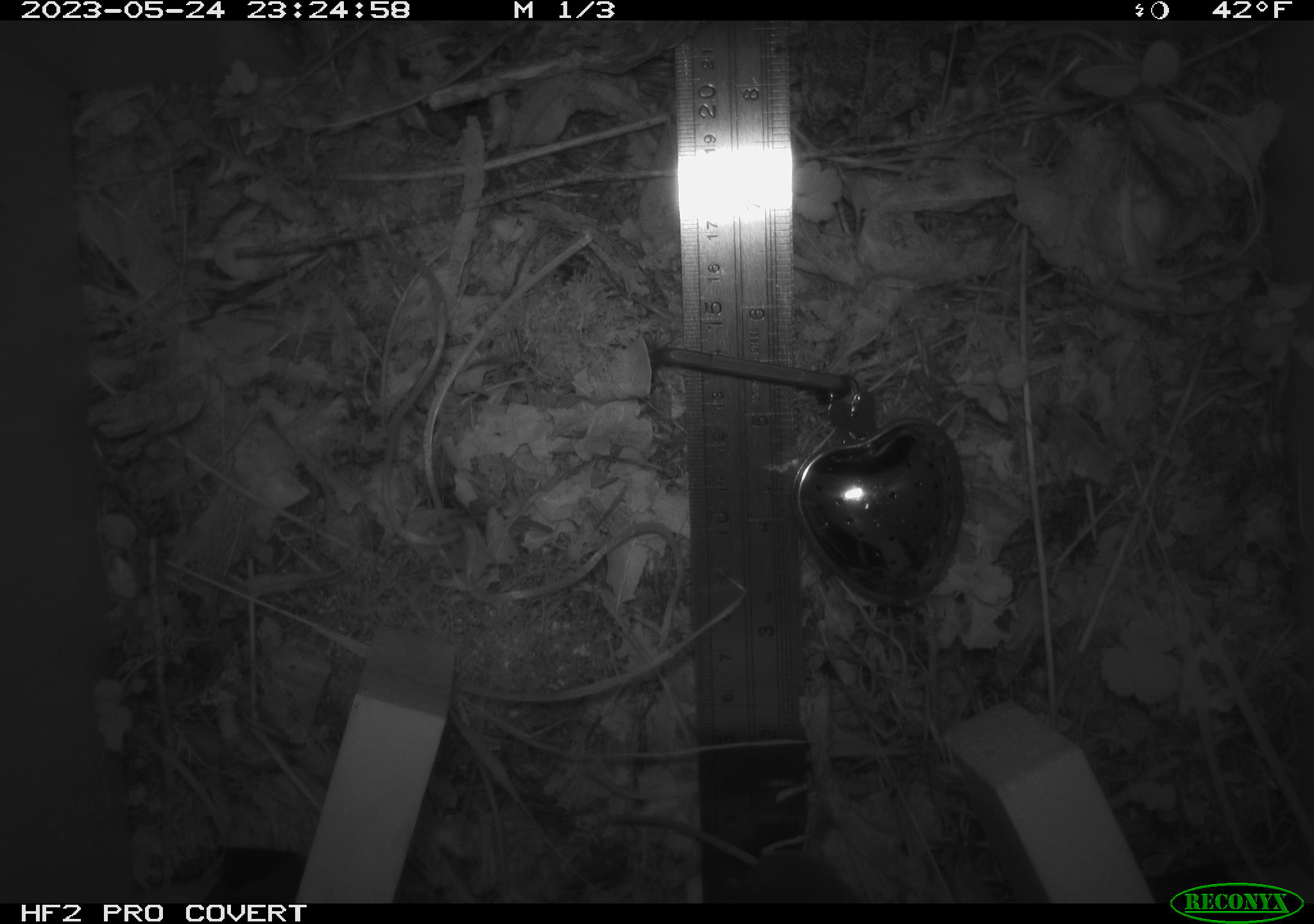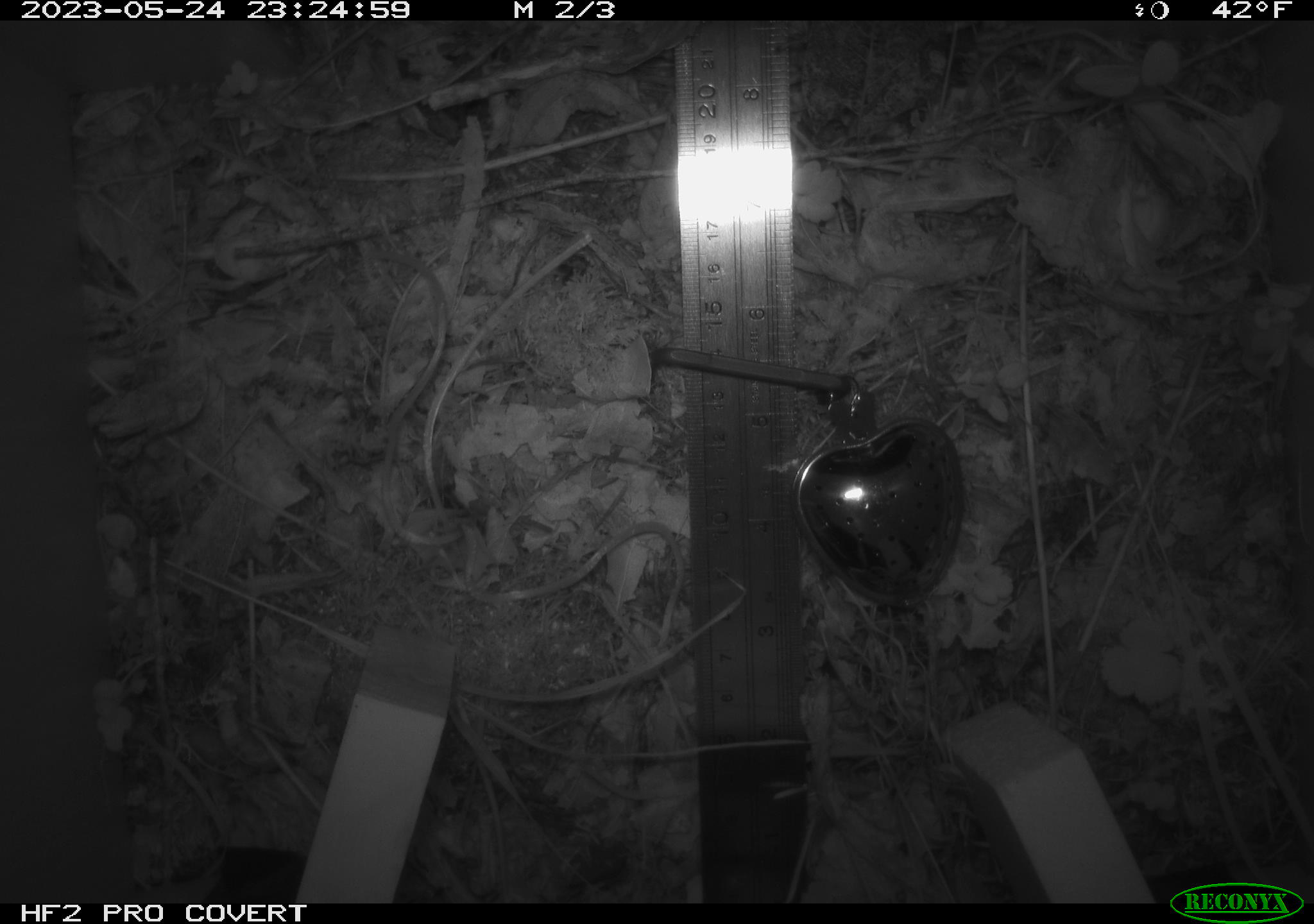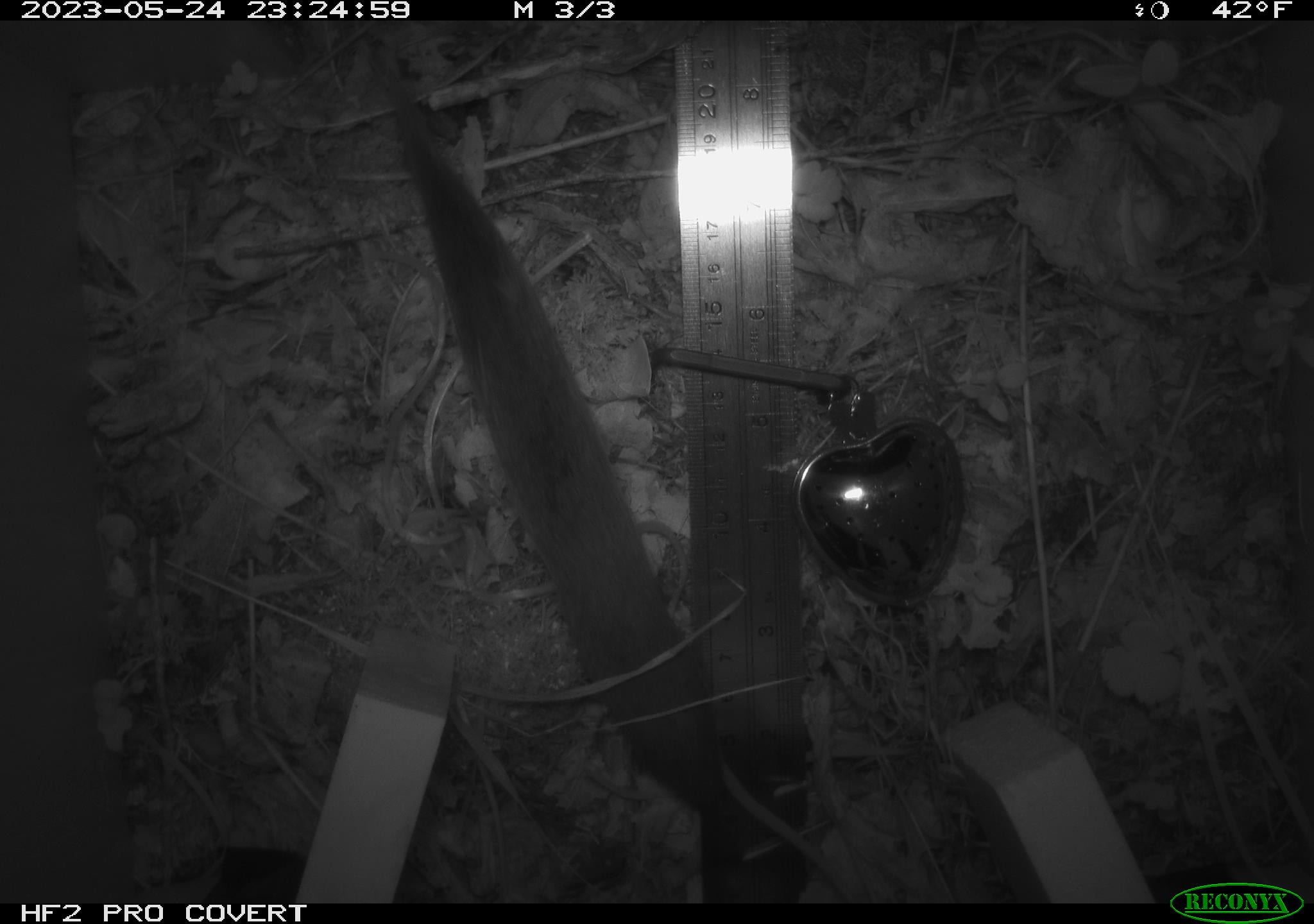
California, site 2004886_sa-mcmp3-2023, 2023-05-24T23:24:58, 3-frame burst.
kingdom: Animalia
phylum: Chordata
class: Mammalia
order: Rodentia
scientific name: Rodentia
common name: mouse species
Mouse species (Rodentia).